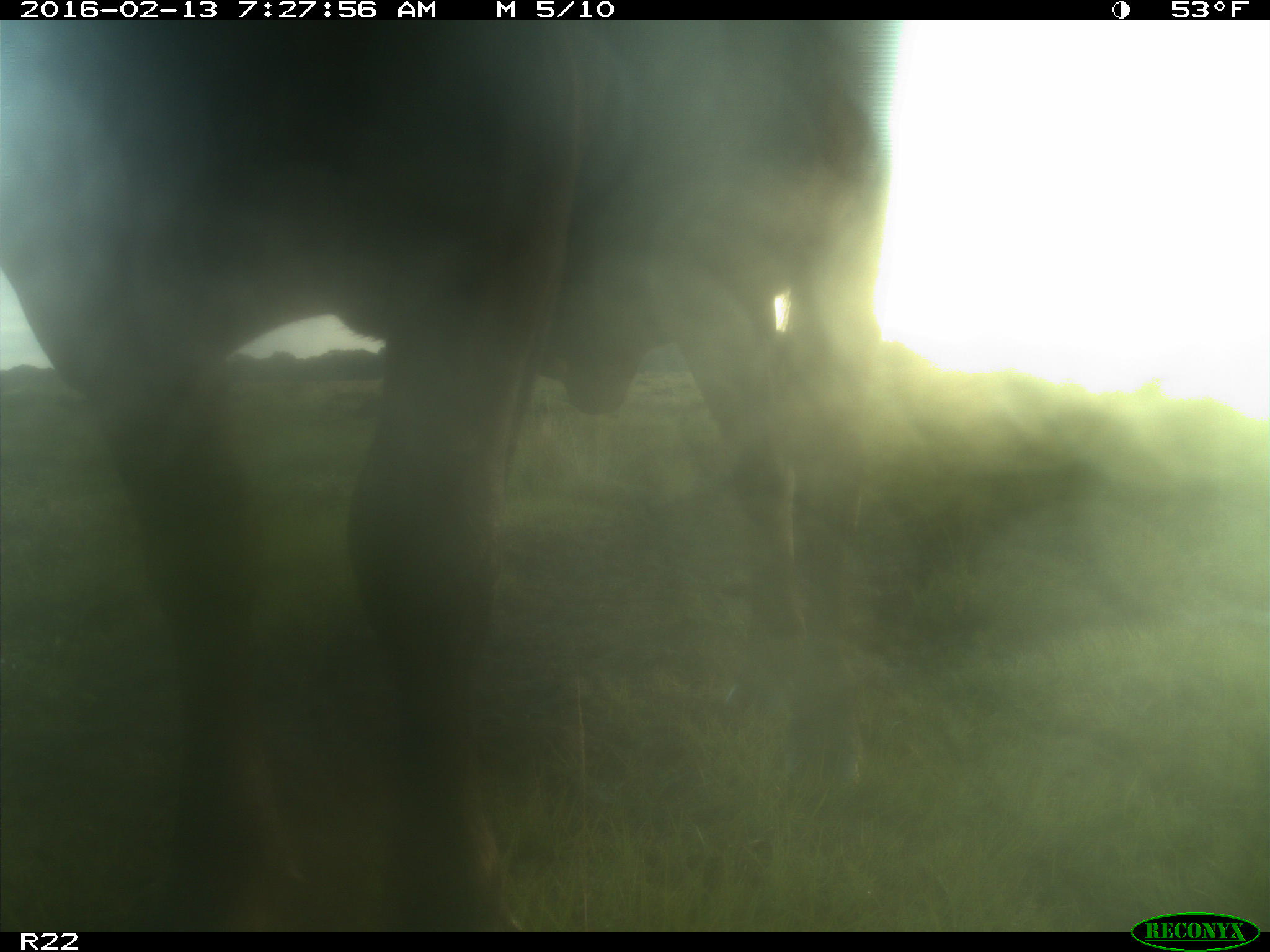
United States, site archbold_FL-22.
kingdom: Animalia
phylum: Chordata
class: Mammalia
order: Artiodactyla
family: Bovidae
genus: Bos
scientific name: Bos taurus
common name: domestic cow